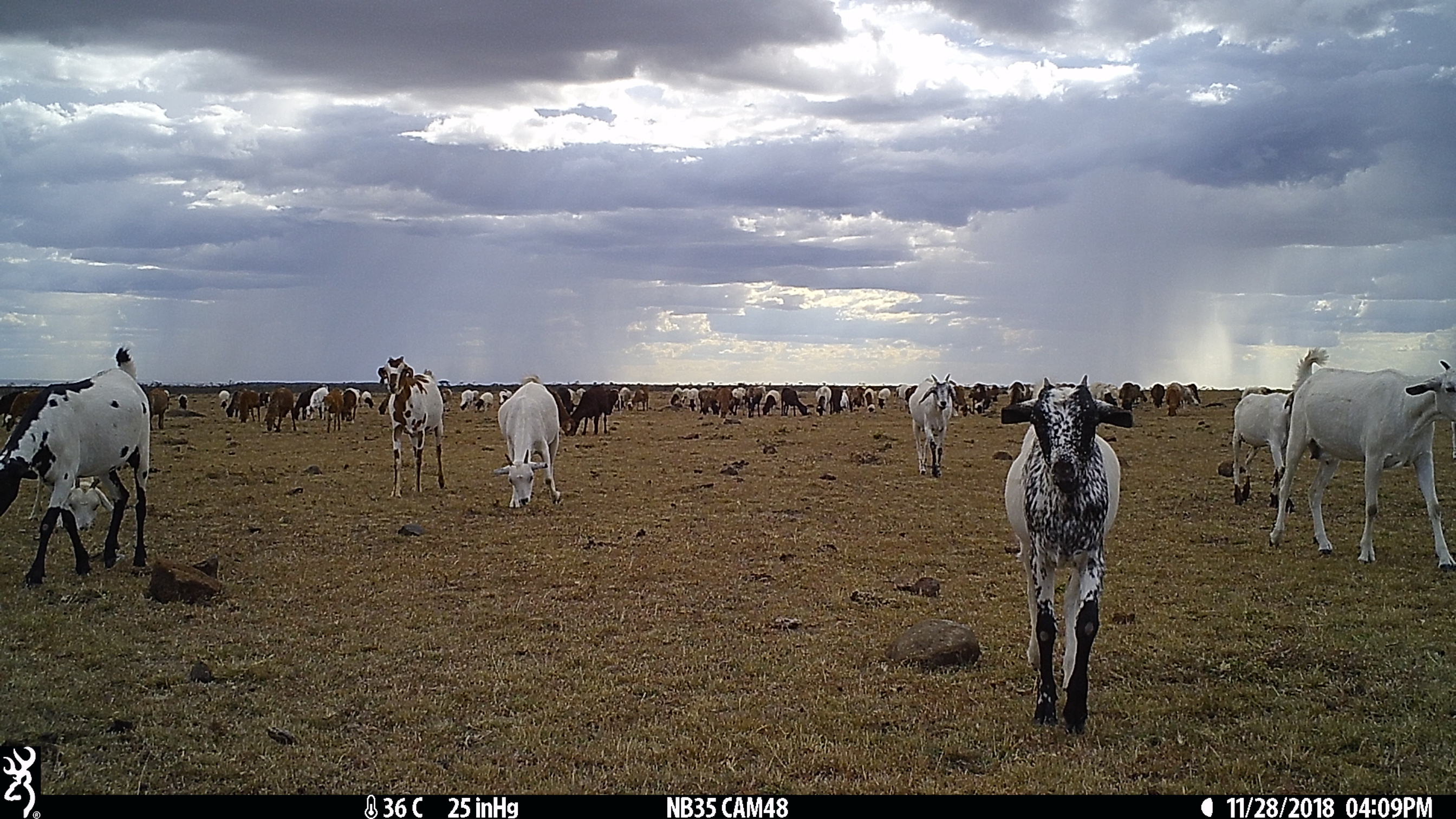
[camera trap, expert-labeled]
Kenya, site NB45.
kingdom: Animalia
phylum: Chordata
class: Mammalia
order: Artiodactyla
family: Bovidae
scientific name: Bovidae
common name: sheep or goat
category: shoat